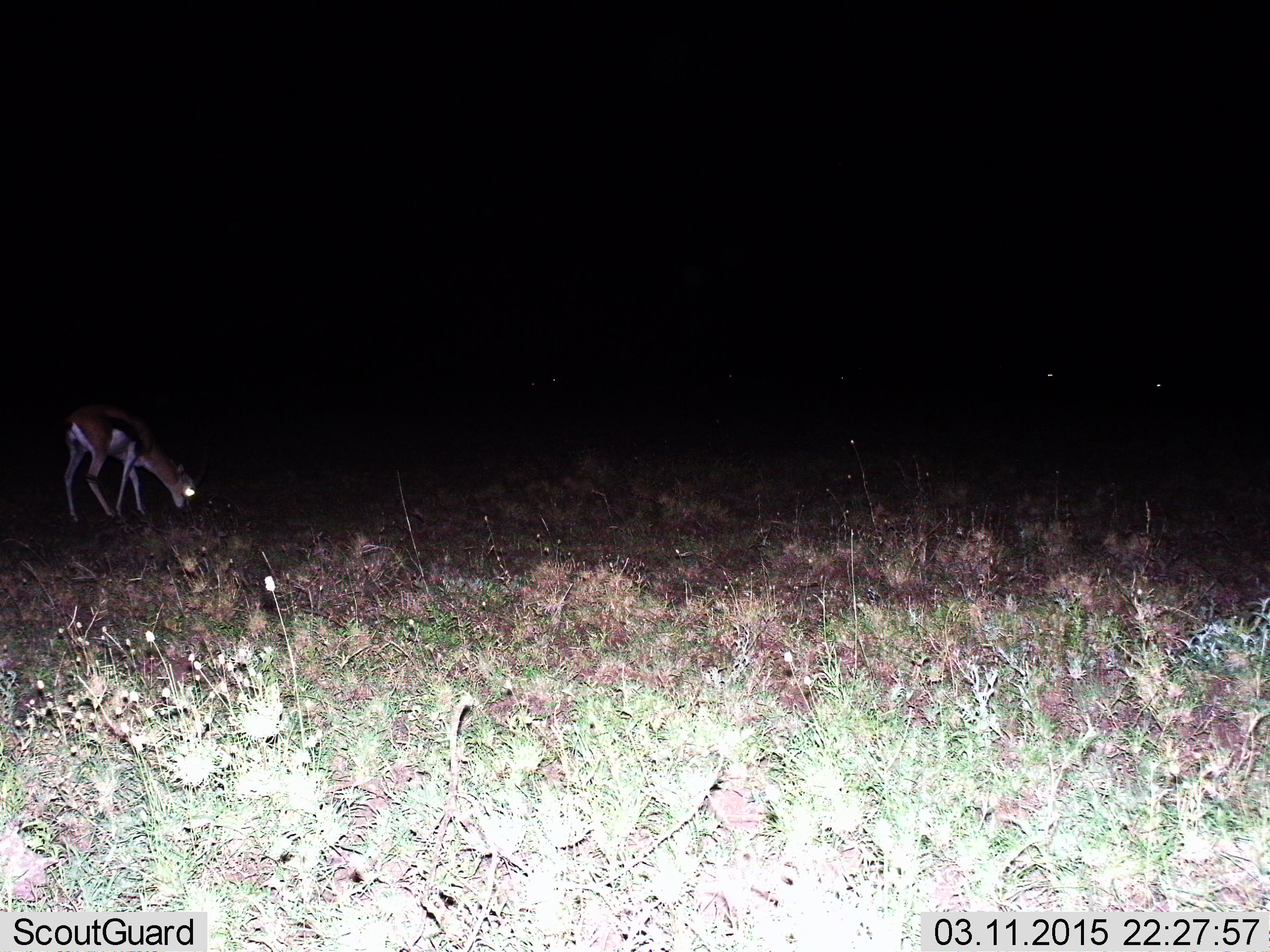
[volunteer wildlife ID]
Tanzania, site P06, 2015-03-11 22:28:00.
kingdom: Animalia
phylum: Chordata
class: Mammalia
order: Artiodactyla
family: Bovidae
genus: Eudorcas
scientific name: Eudorcas thomsonii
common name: thomson's gazelle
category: gazellethomsons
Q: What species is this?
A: Gazellethomsons (thomson's gazelle) (Eudorcas thomsonii).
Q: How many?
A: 1.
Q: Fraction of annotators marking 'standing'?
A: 10%.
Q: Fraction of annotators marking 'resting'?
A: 10%.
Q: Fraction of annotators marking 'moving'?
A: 0%.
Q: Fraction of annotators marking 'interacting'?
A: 0%.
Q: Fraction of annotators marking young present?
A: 0%.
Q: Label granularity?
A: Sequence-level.